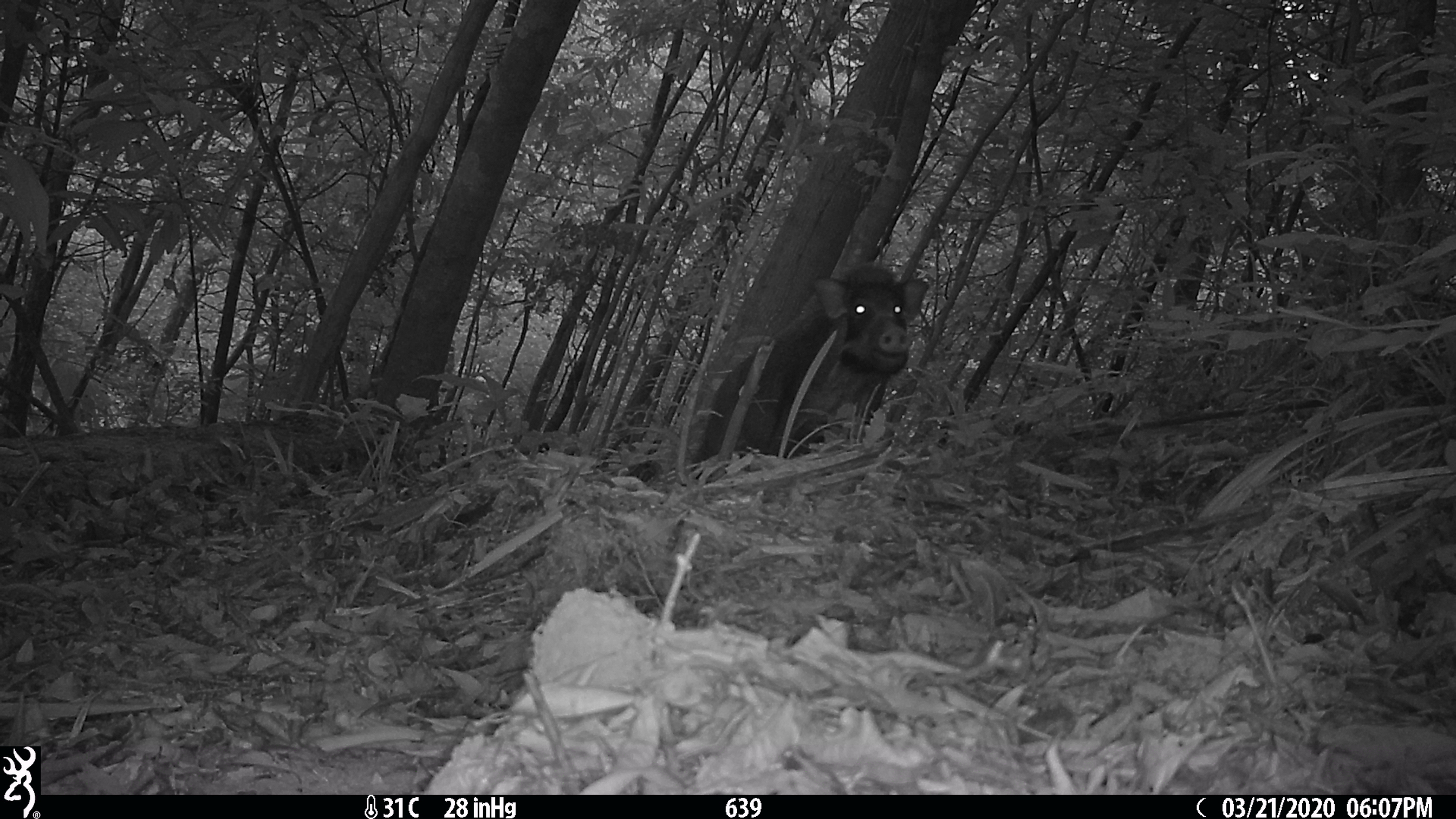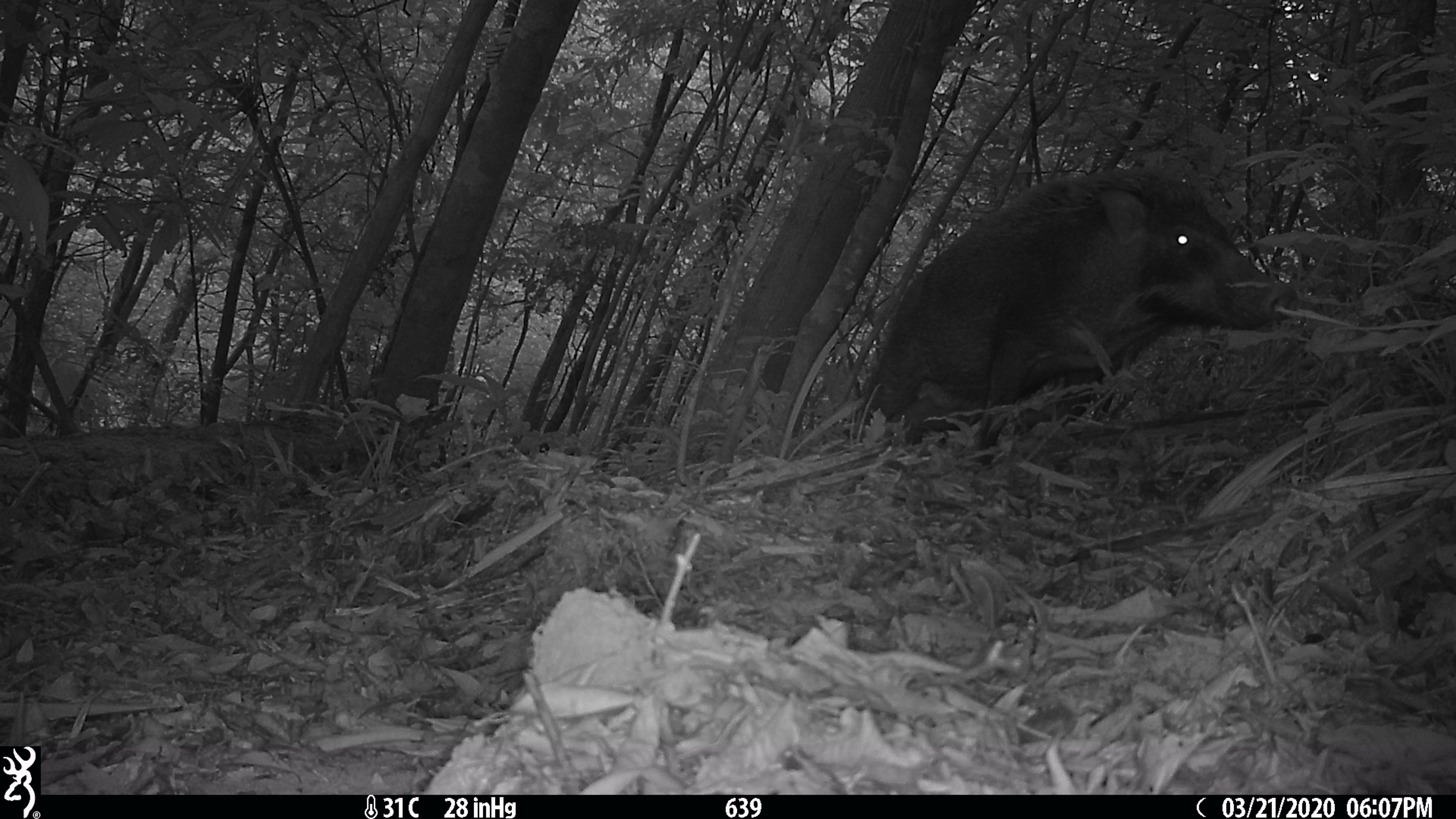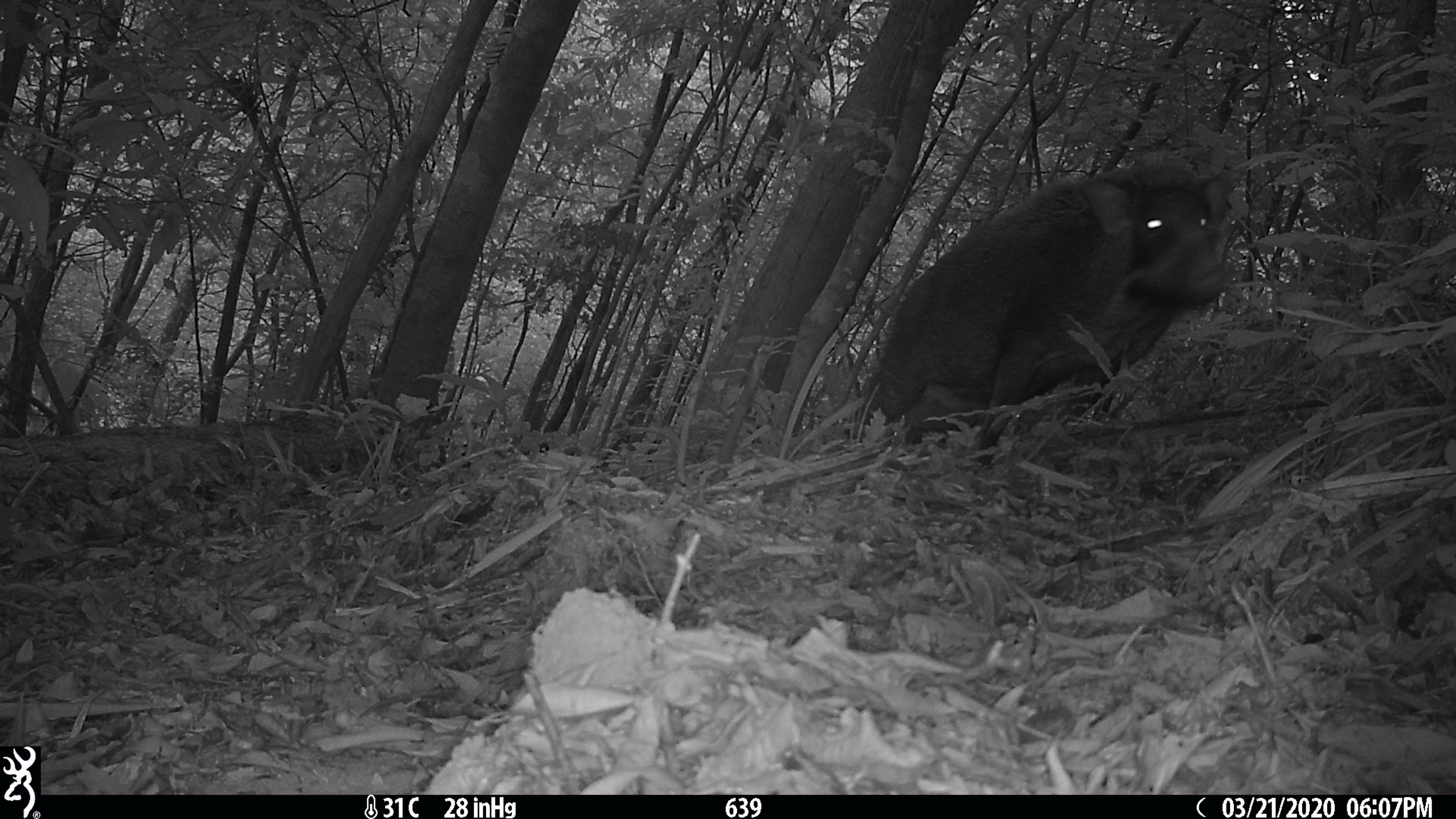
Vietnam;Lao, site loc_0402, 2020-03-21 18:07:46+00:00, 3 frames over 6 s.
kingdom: Animalia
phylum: Chordata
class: Mammalia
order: Artiodactyla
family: Suidae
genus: Sus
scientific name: Sus scrofa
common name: eurasian wild pig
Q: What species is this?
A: Eurasian wild pig (Sus scrofa).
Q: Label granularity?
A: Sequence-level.